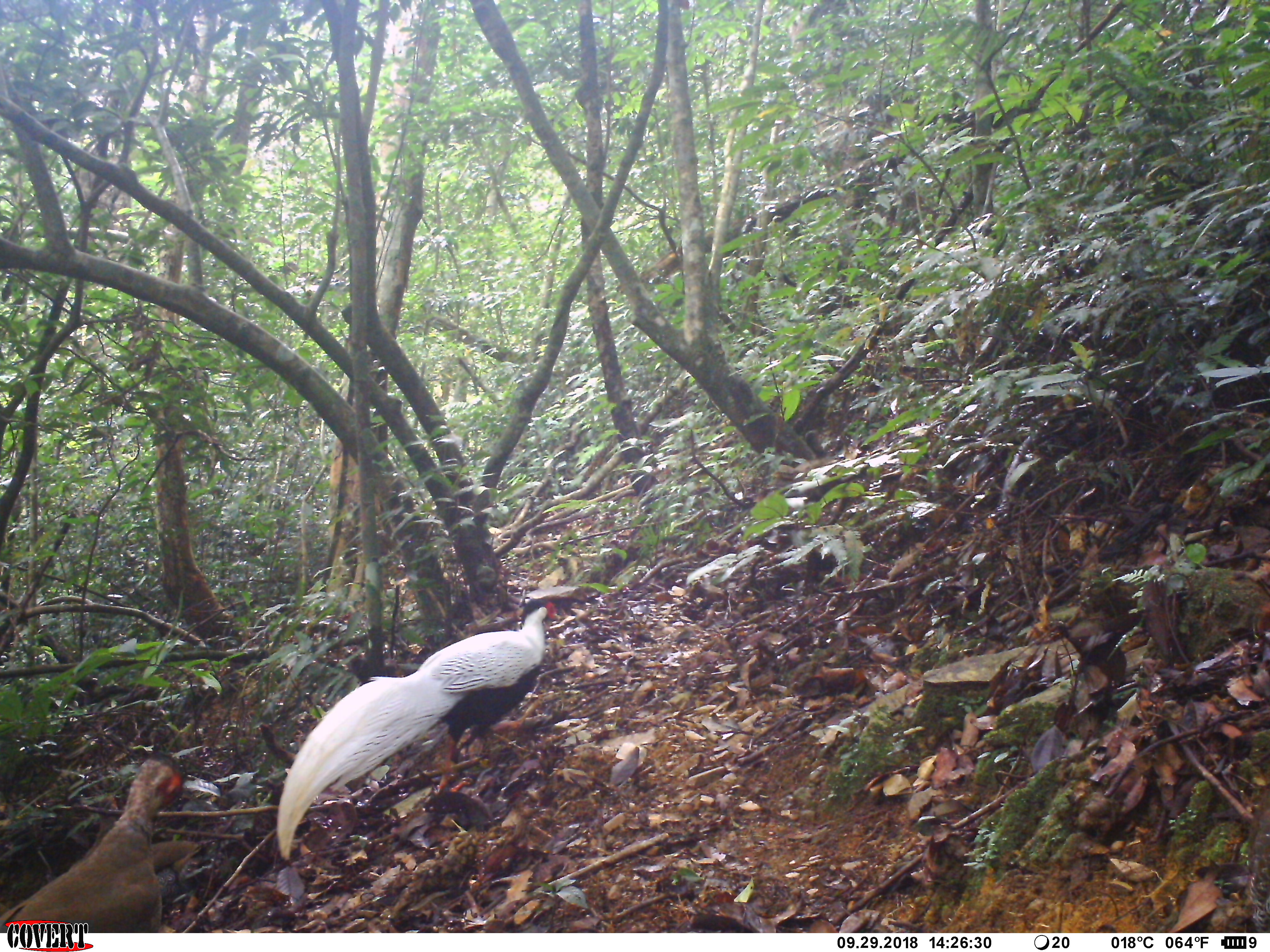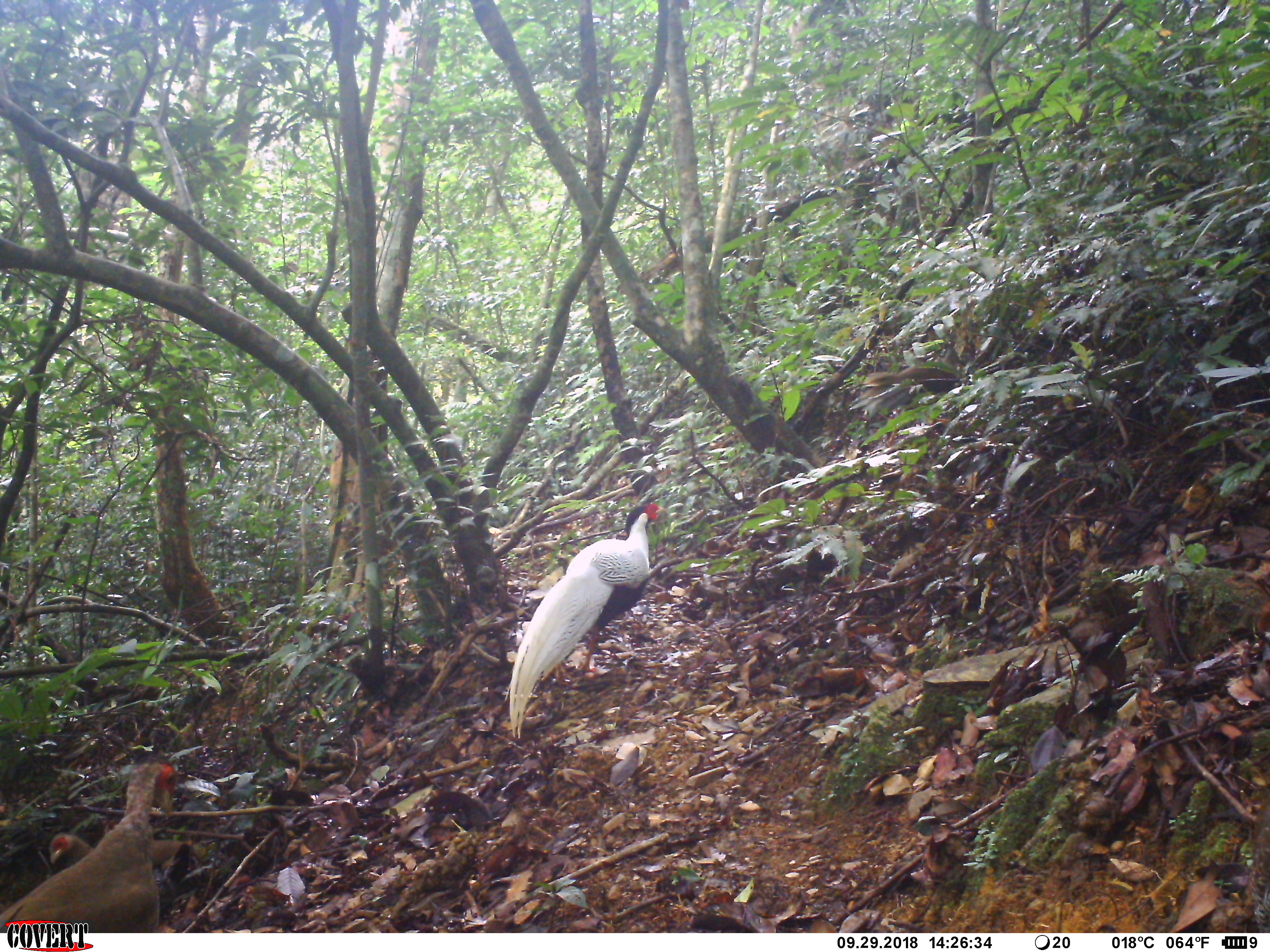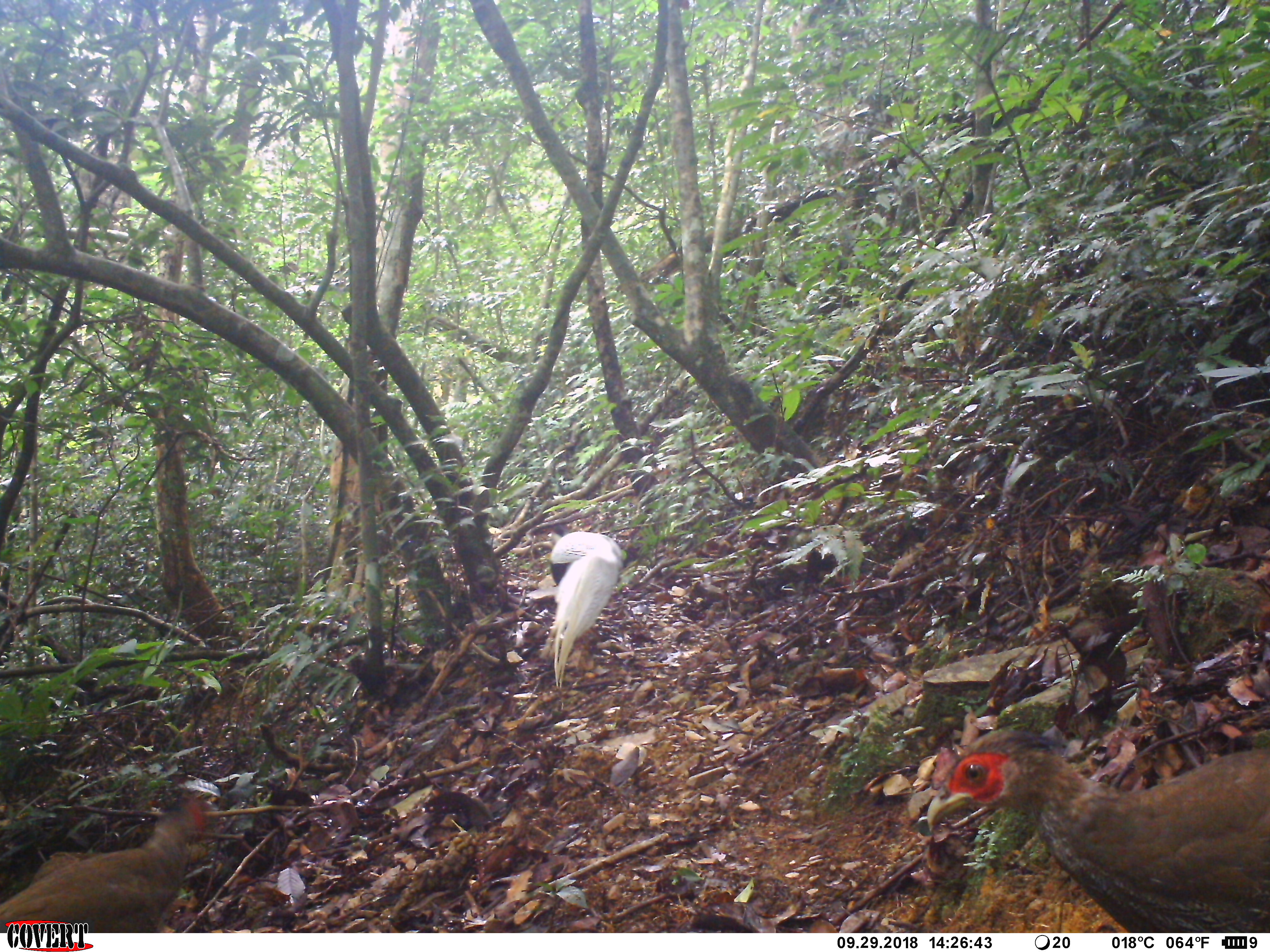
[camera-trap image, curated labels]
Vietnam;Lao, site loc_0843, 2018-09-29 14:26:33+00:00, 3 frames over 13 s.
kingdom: Animalia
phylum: Chordata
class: Aves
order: Galliformes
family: Phasianidae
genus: Lophura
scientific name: Lophura nycthemera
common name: silver pheasant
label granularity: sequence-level